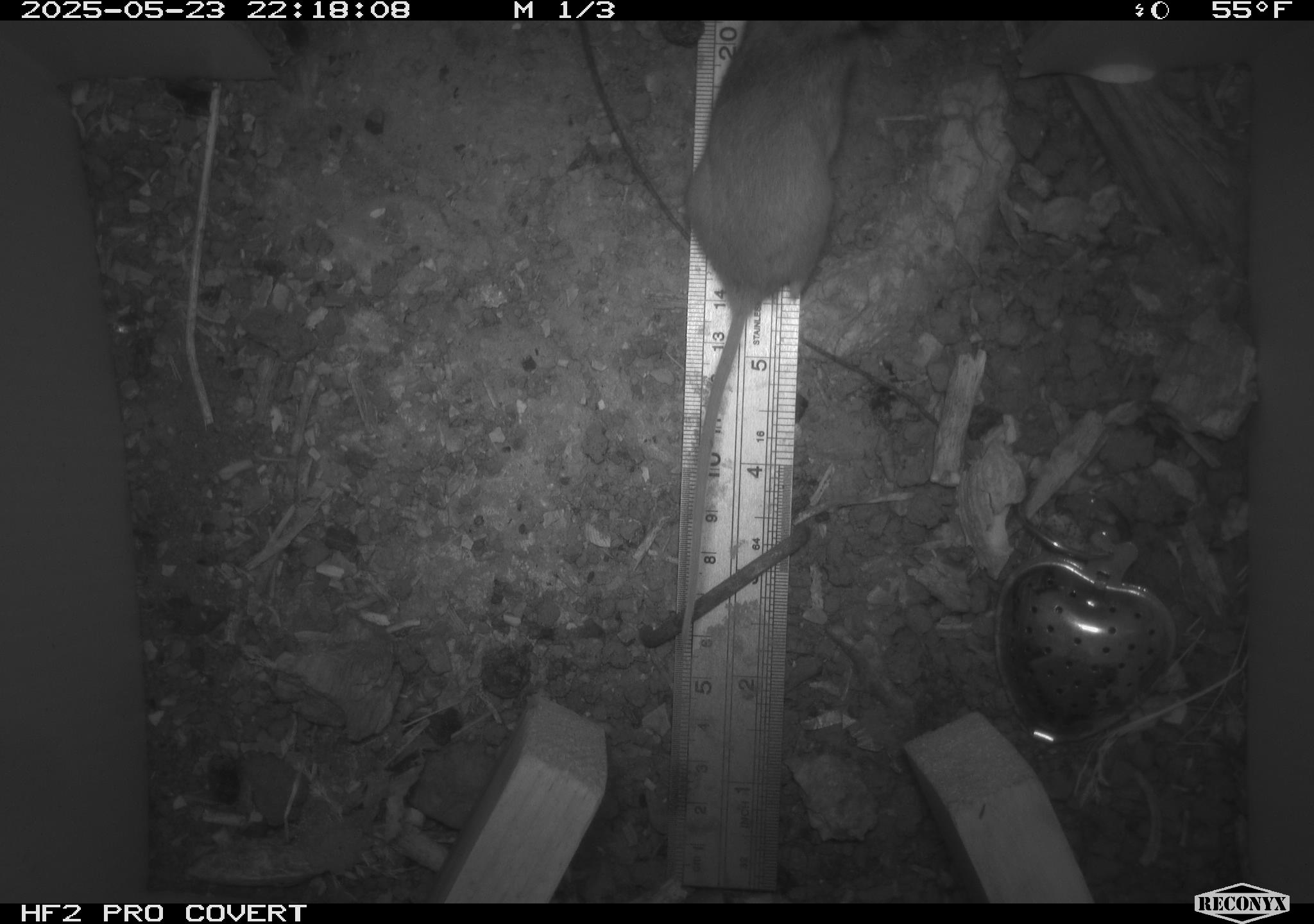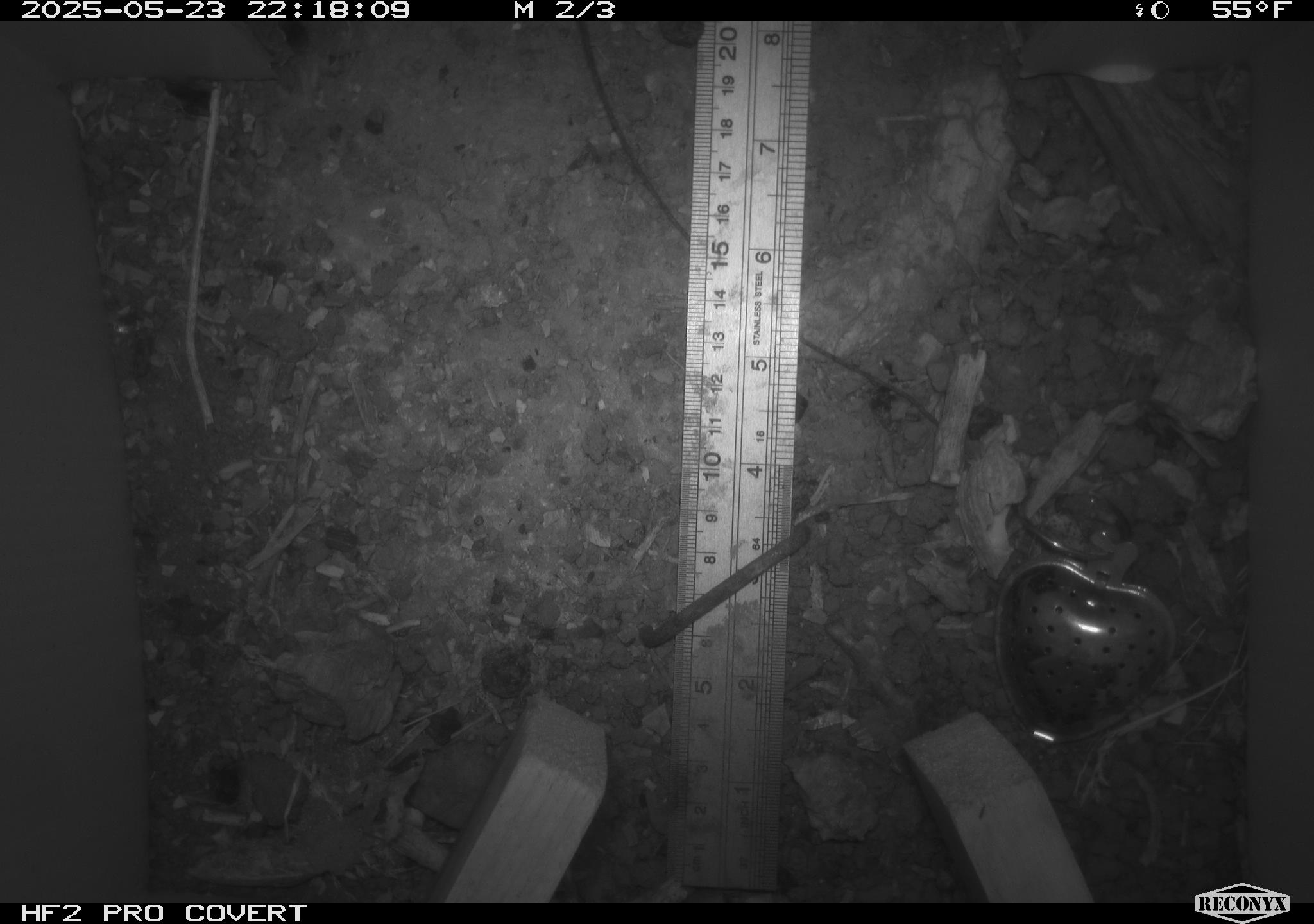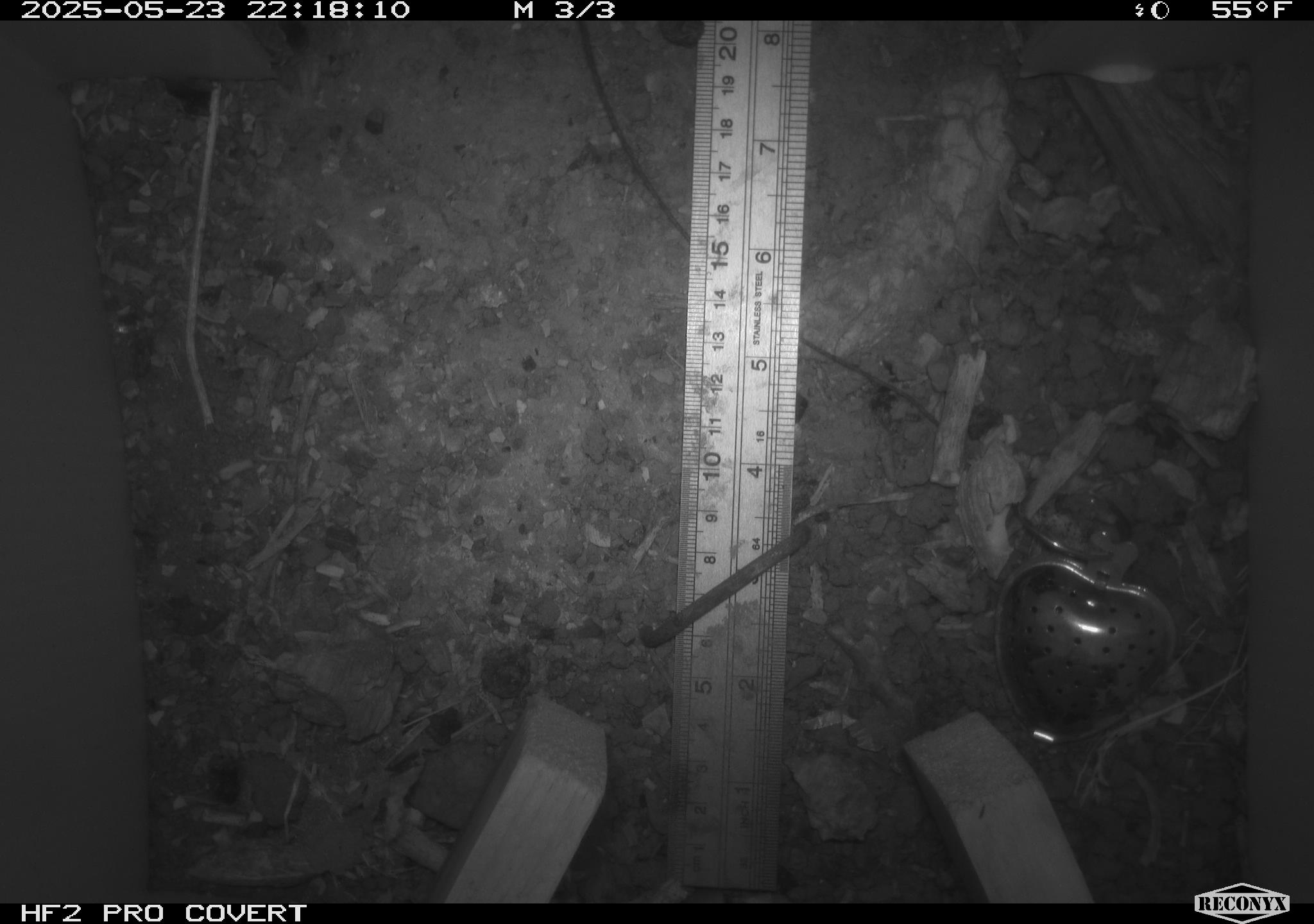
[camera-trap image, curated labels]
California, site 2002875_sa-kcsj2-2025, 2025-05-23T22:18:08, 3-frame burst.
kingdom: Animalia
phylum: Chordata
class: Mammalia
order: Rodentia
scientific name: Rodentia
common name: rodent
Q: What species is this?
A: Rodent (Rodentia).